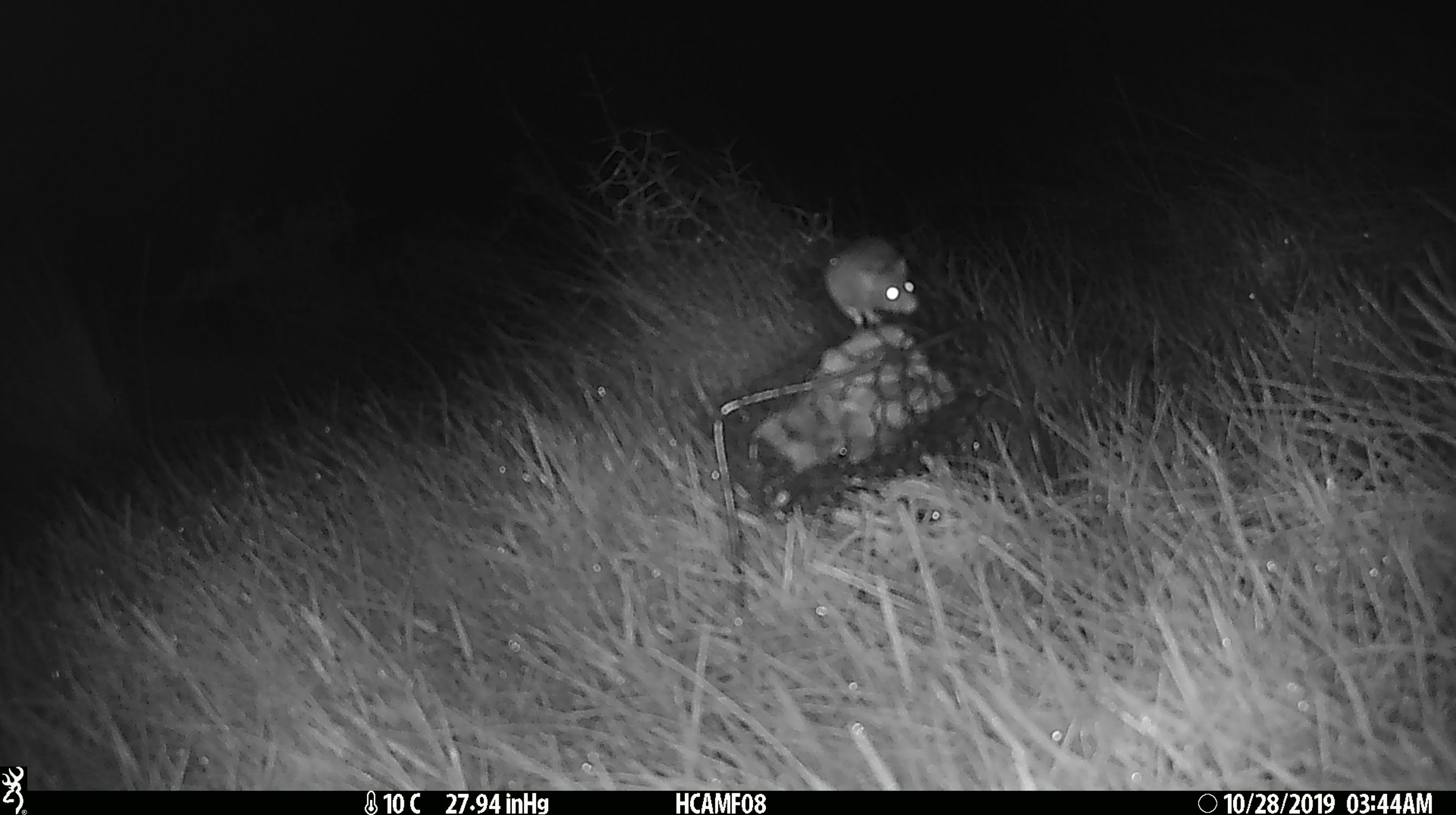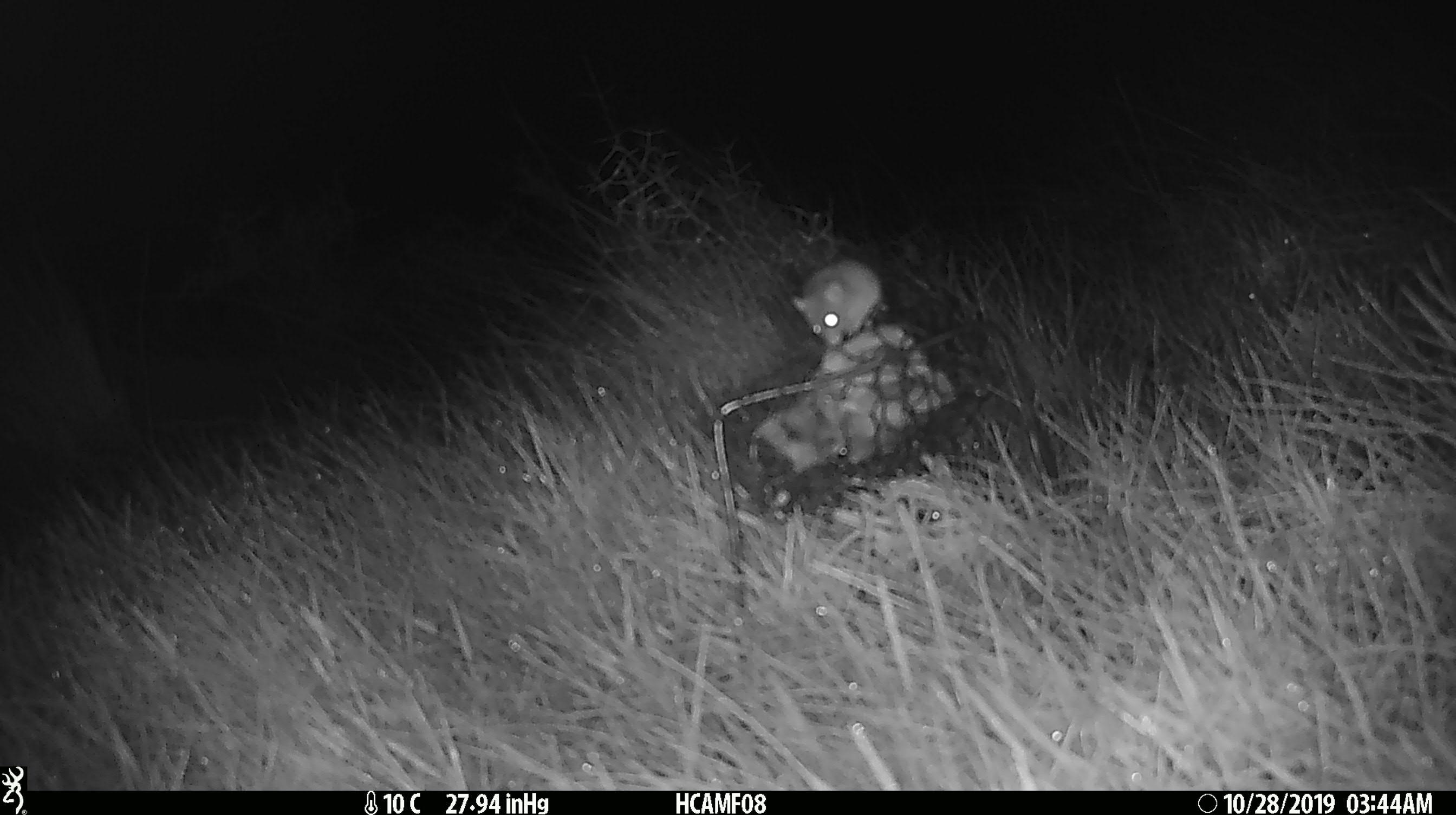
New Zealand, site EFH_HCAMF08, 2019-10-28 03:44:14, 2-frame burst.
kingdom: Animalia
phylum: Chordata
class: Mammalia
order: Rodentia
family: Muridae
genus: Mus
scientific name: Mus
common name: mouse